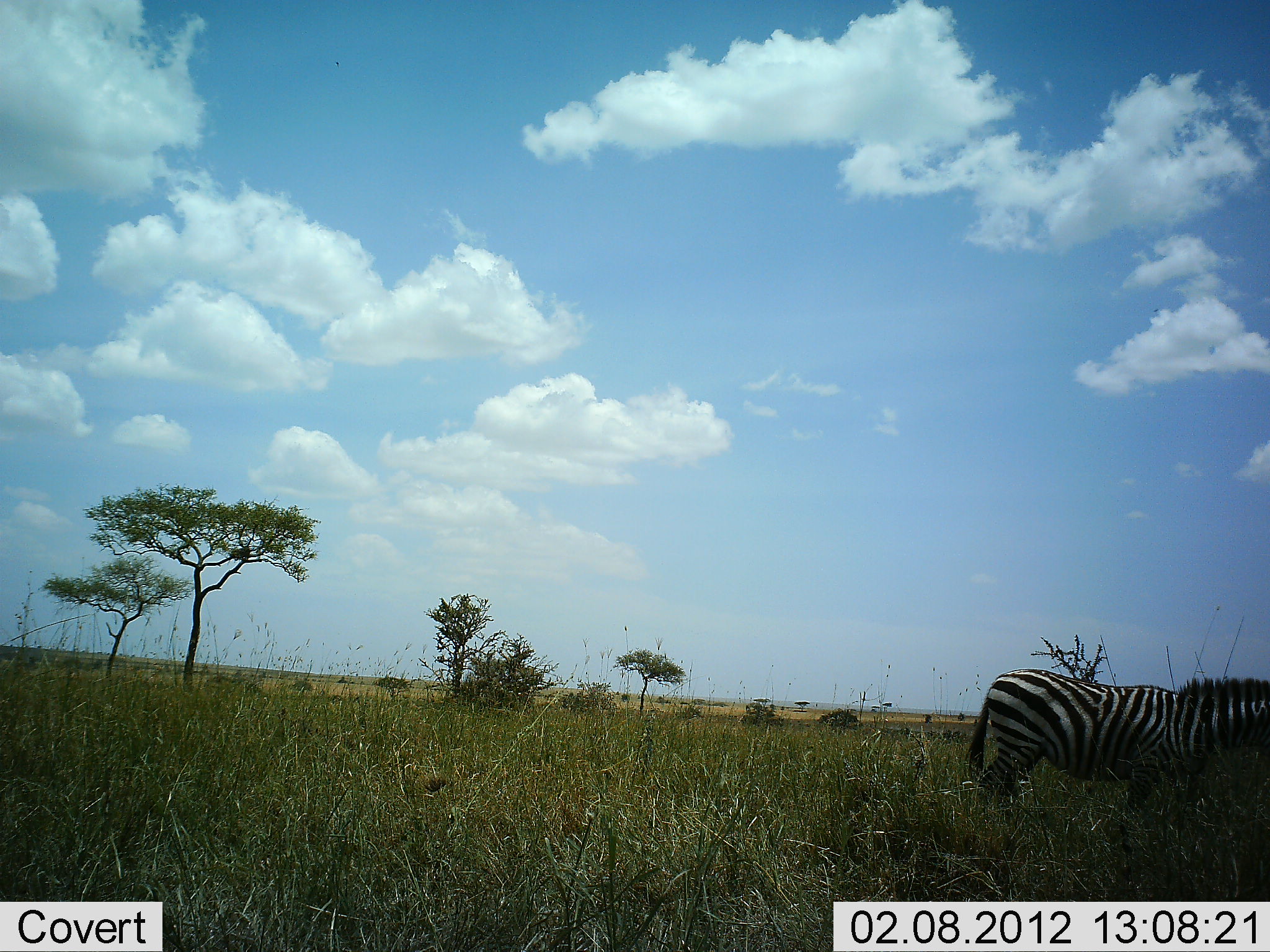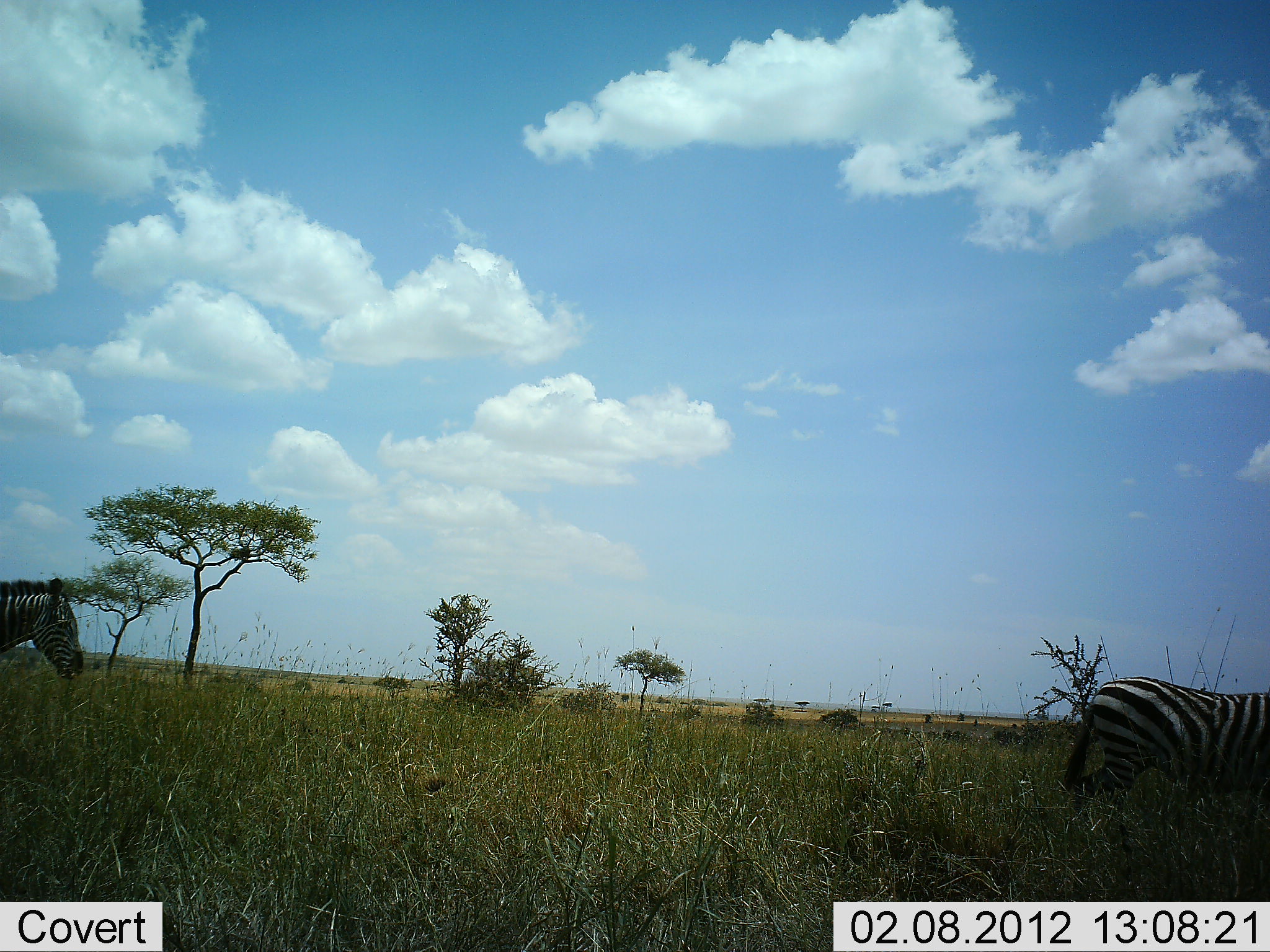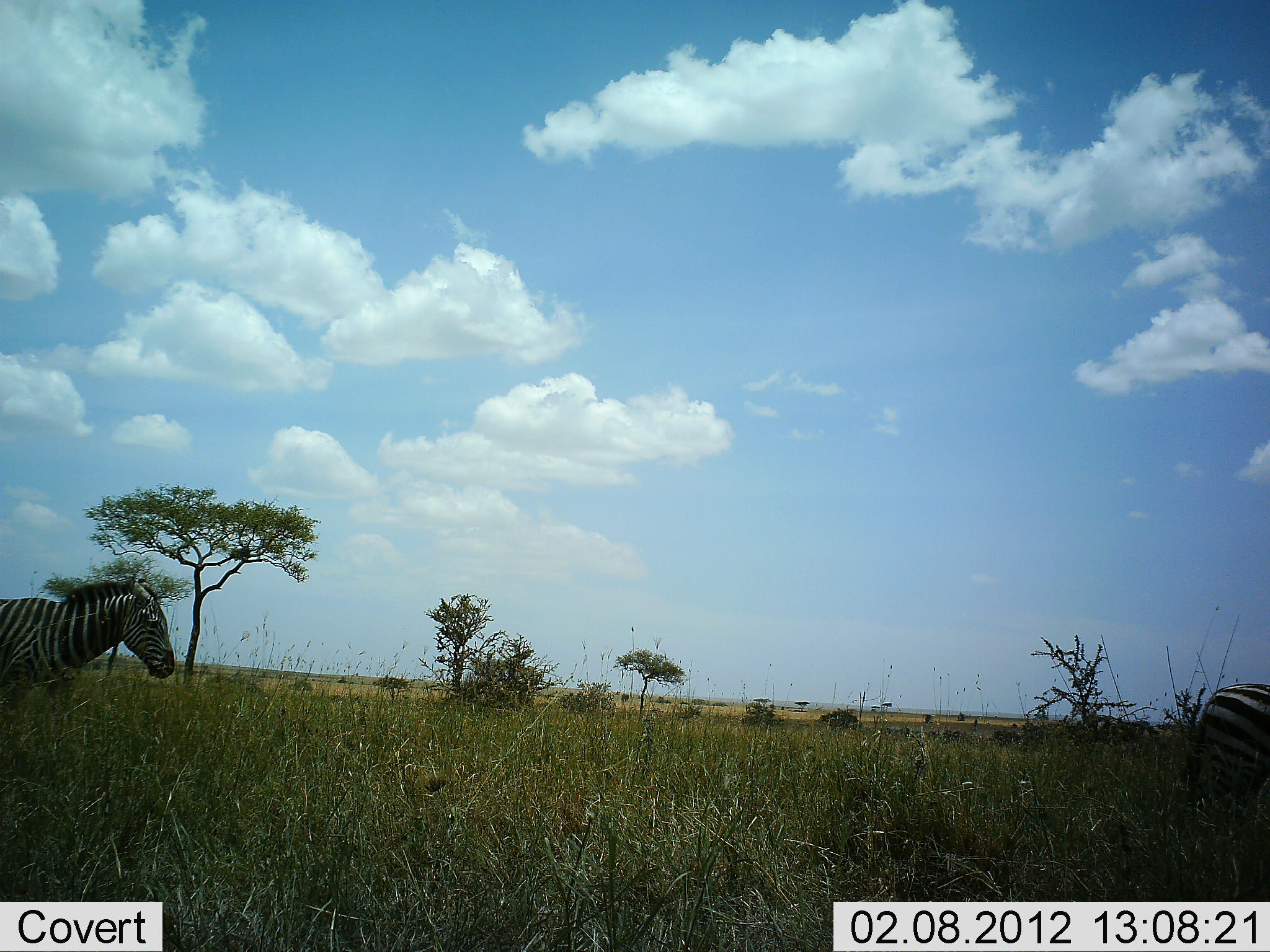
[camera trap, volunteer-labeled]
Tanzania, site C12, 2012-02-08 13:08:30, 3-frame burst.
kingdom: Animalia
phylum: Chordata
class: Mammalia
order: Perissodactyla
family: Equidae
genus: Equus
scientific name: Equus quagga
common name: plains zebra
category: zebra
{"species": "zebra (plains zebra) (Equus quagga)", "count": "2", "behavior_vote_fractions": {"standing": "24%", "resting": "0%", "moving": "94%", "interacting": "0%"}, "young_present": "0%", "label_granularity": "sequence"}